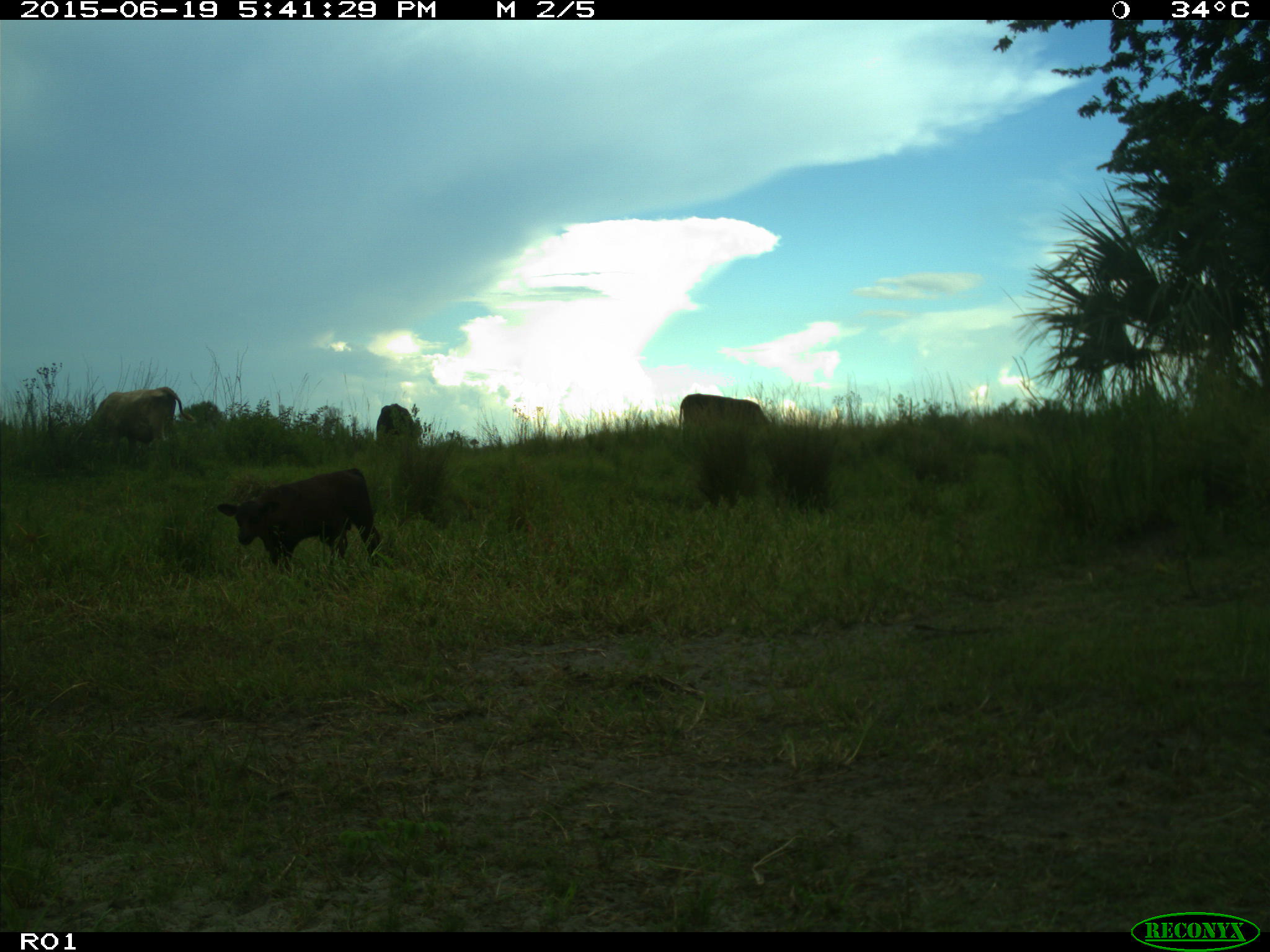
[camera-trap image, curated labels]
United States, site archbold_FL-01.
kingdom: Animalia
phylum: Chordata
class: Mammalia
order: Artiodactyla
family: Bovidae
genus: Bos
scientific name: Bos taurus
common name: domestic cow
Bos taurus (domestic cow).